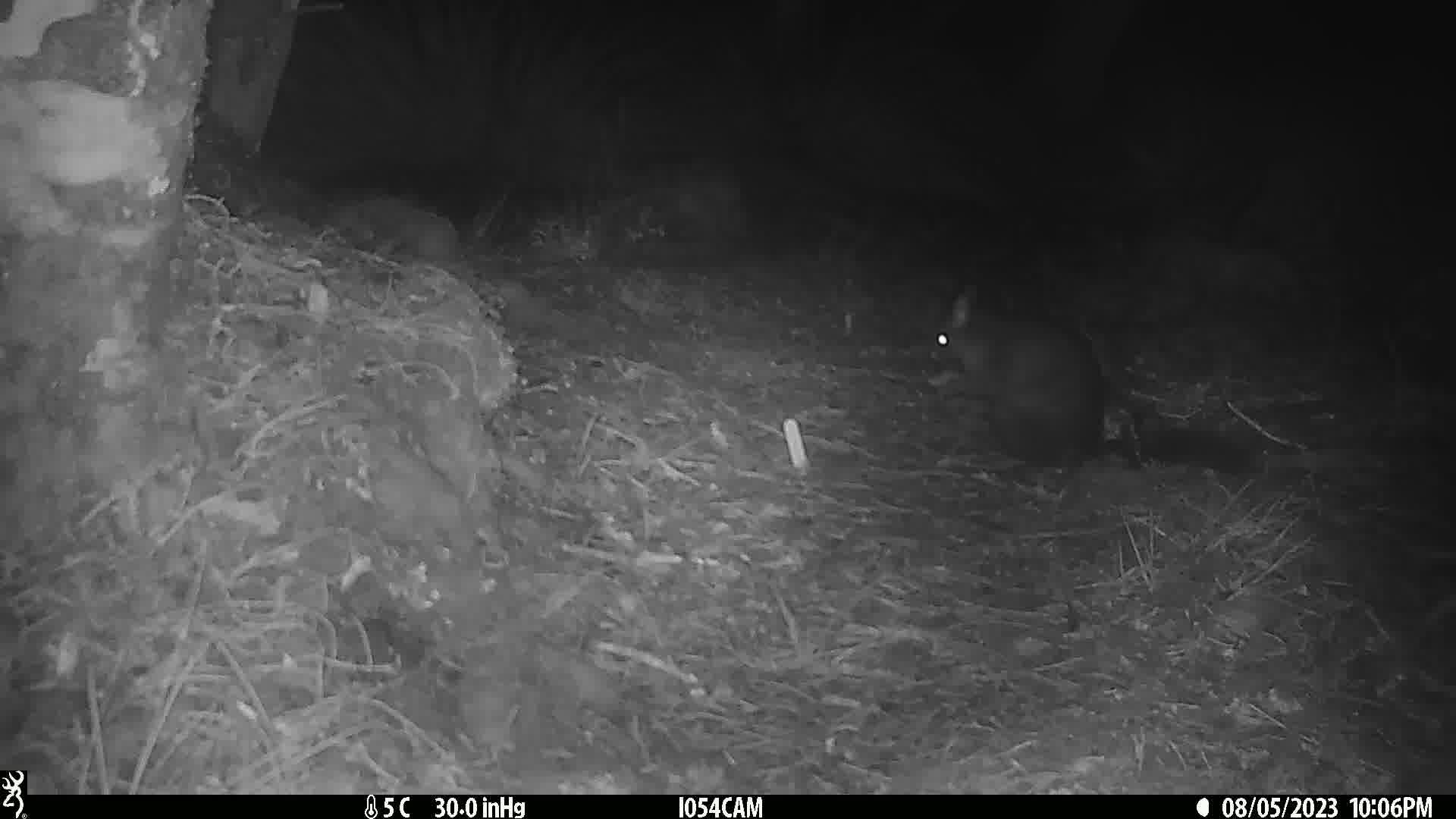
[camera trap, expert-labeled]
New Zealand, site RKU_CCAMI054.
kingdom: Animalia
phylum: Chordata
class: Mammalia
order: Diprotodontia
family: Phalangeridae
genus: Trichosurus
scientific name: Trichosurus vulpecula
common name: common brushtail possum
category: possum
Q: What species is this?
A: Possum (common brushtail possum) (Trichosurus vulpecula).